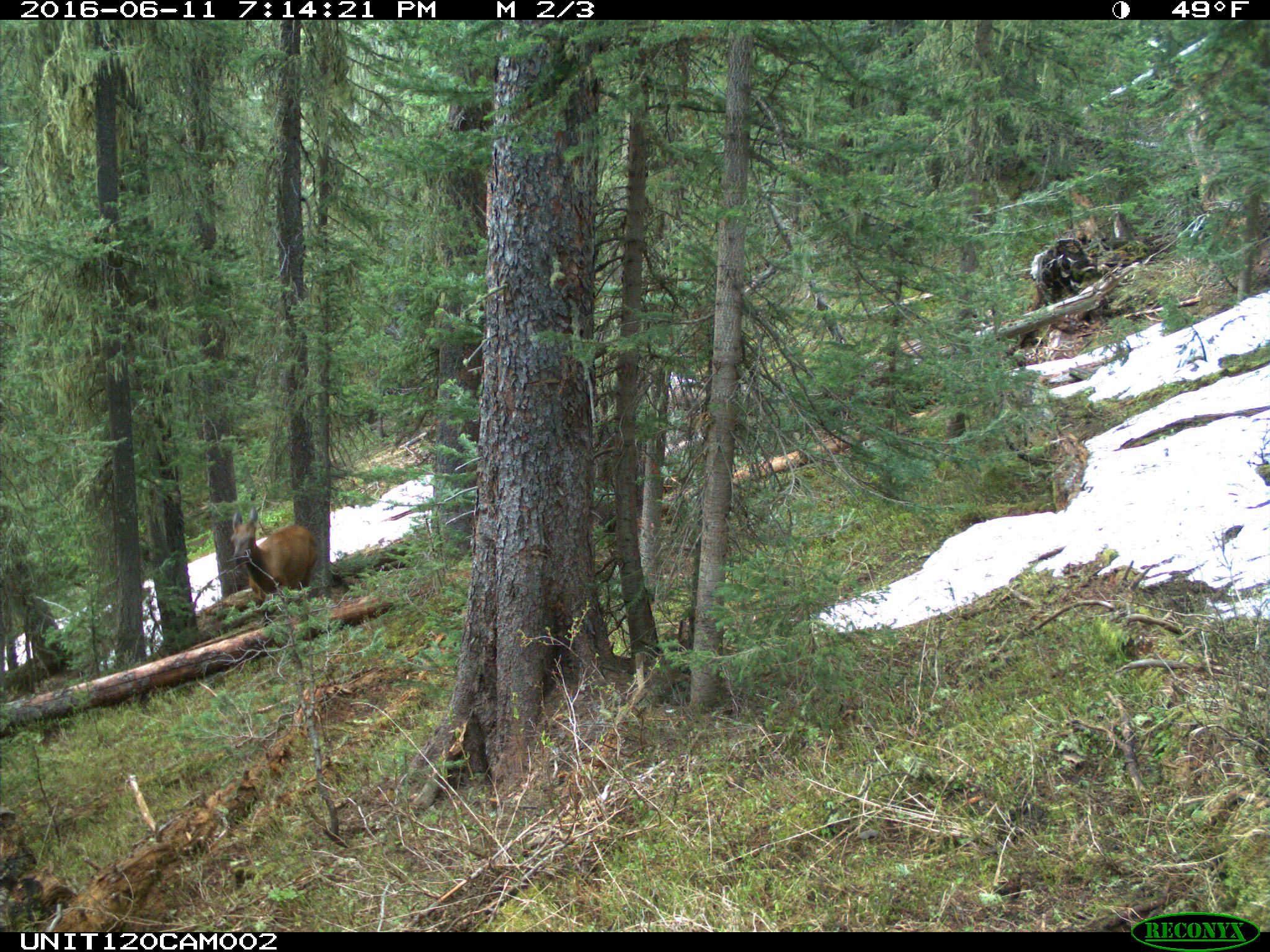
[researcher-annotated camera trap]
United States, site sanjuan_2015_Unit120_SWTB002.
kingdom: Animalia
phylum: Chordata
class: Mammalia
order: Artiodactyla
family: Cervidae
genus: Cervus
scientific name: Cervus elaphus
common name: red deer